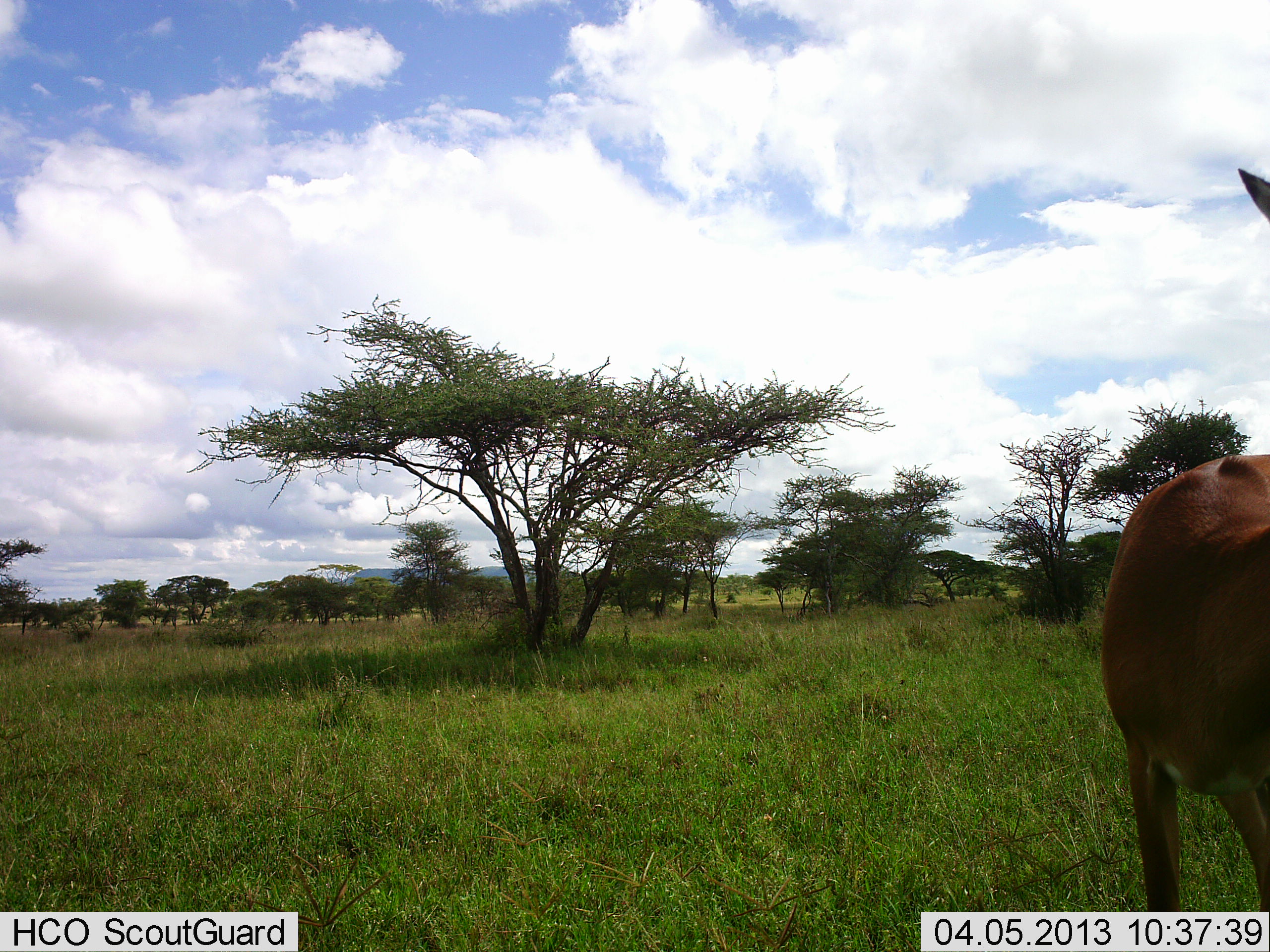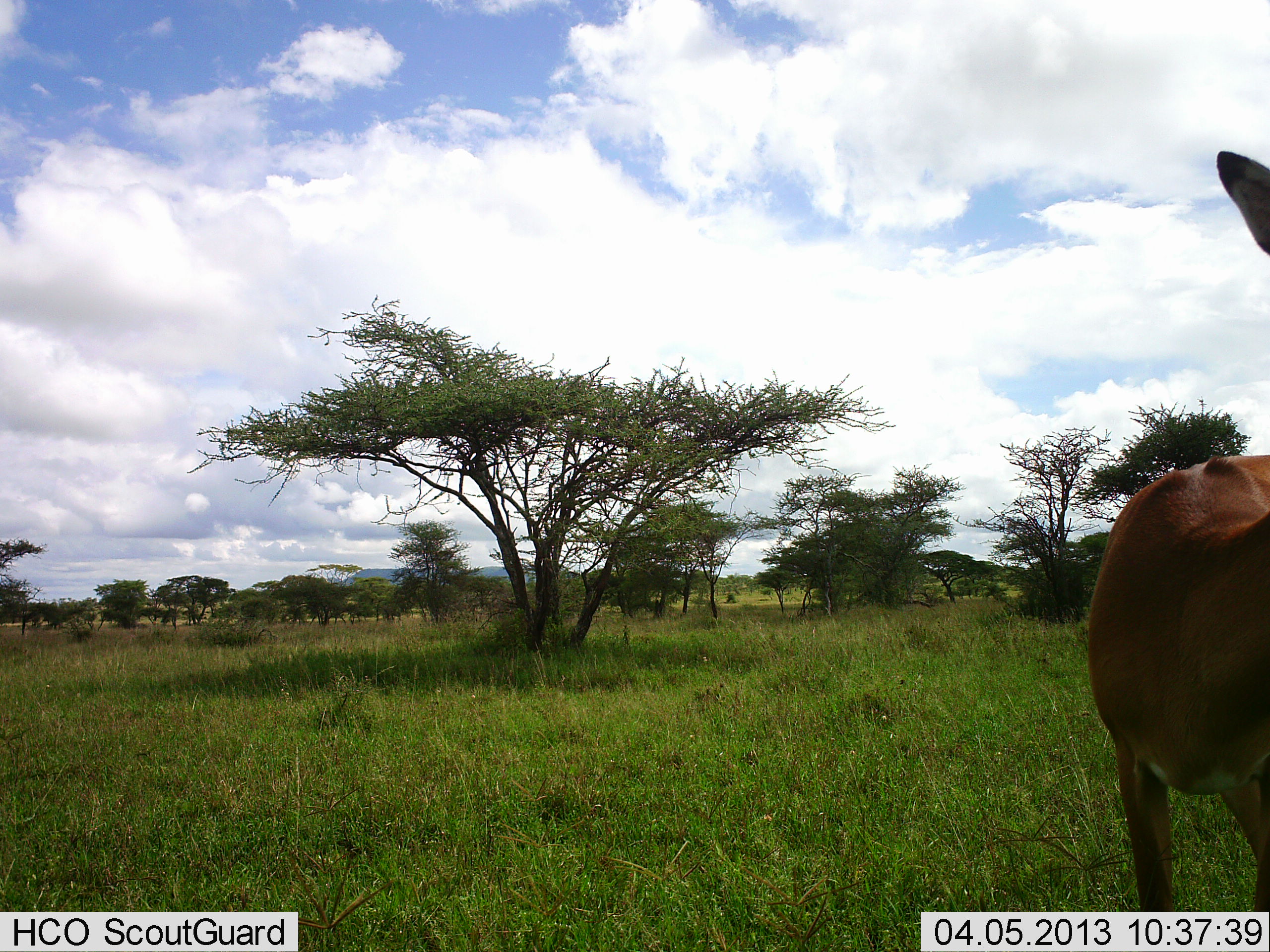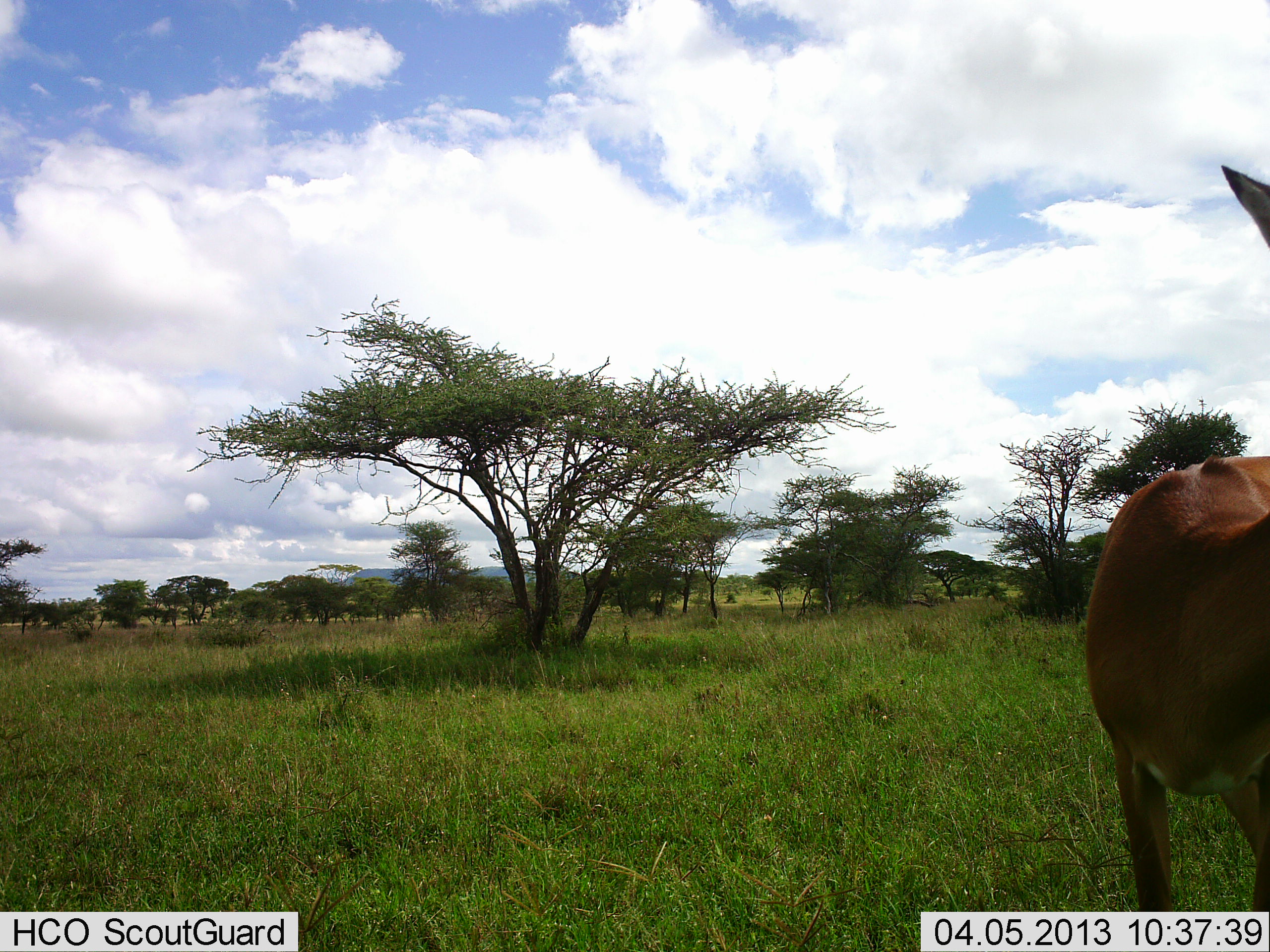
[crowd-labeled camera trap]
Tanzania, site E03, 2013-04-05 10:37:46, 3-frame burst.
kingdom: Animalia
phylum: Chordata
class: Mammalia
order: Artiodactyla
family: Bovidae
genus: Aepyceros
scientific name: Aepyceros melampus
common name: impala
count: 1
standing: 100%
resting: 0%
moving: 0%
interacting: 0%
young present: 0%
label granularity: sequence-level